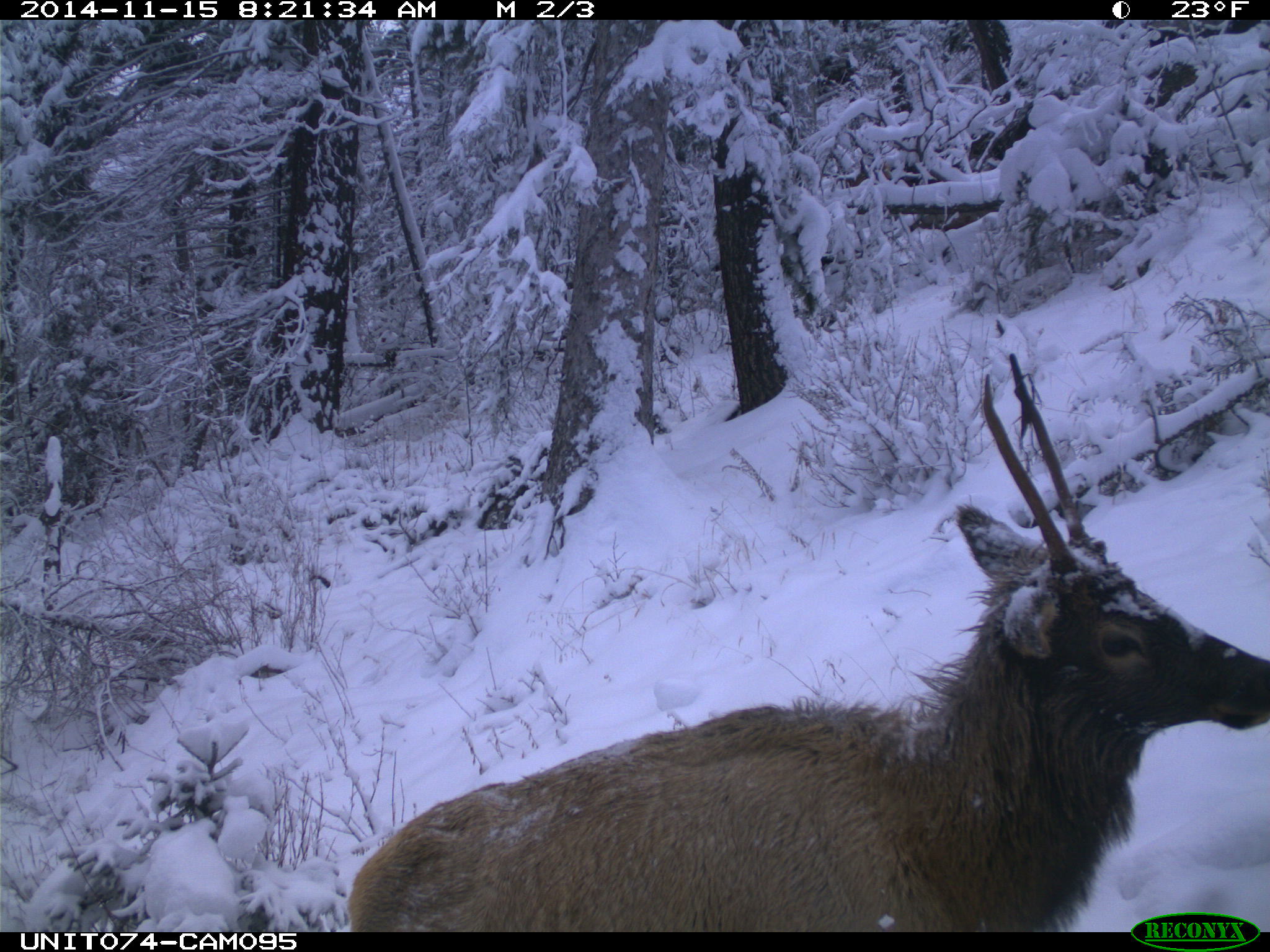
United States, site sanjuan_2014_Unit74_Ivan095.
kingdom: Animalia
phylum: Chordata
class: Mammalia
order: Artiodactyla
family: Cervidae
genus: Cervus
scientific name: Cervus elaphus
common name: red deer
Cervus elaphus (red deer).